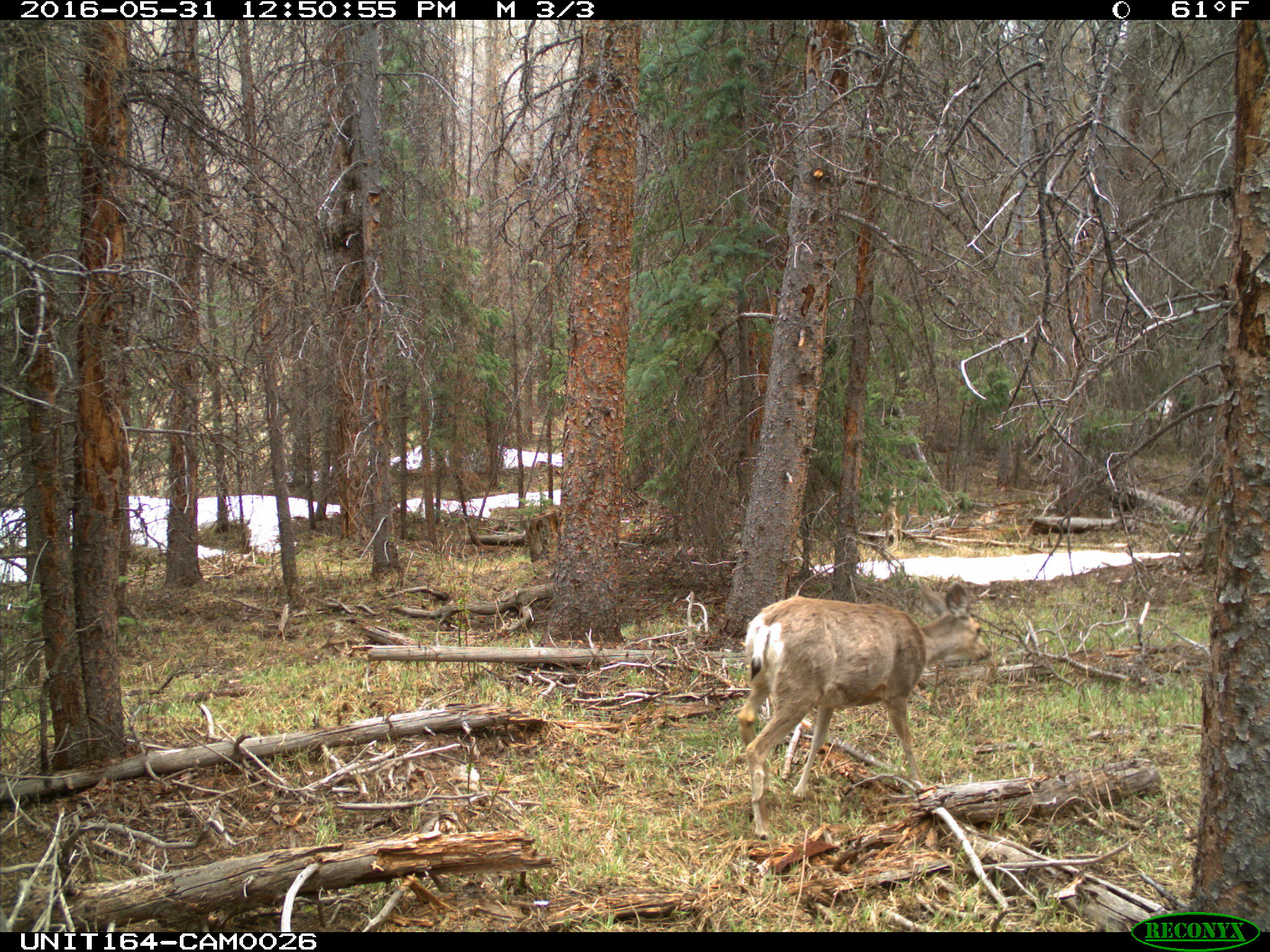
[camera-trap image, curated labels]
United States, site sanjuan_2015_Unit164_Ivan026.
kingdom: Animalia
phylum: Chordata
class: Mammalia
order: Artiodactyla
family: Cervidae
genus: Odocoileus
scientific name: Odocoileus hemionus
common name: mule deer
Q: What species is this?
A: Odocoileus hemionus (mule deer).